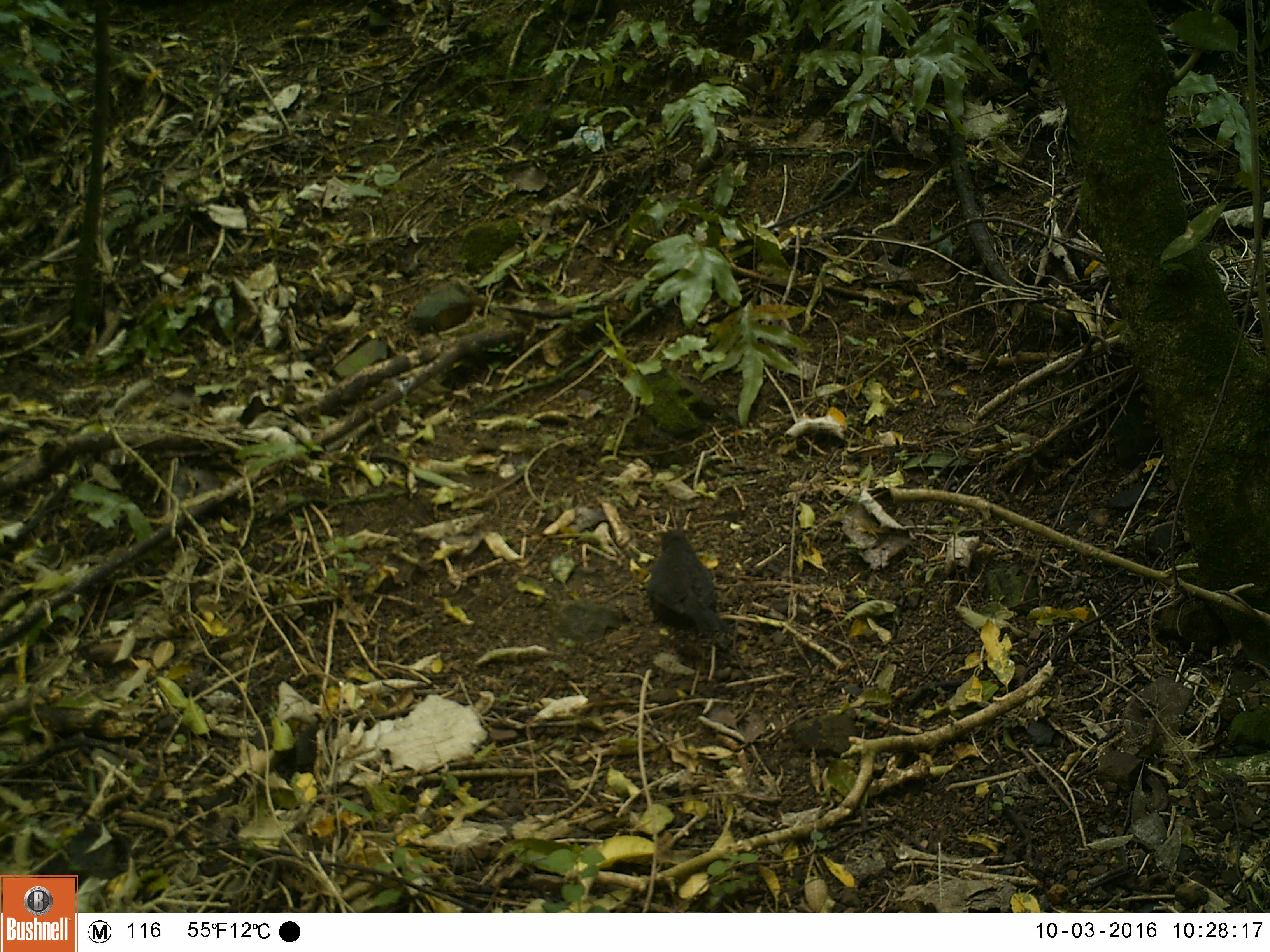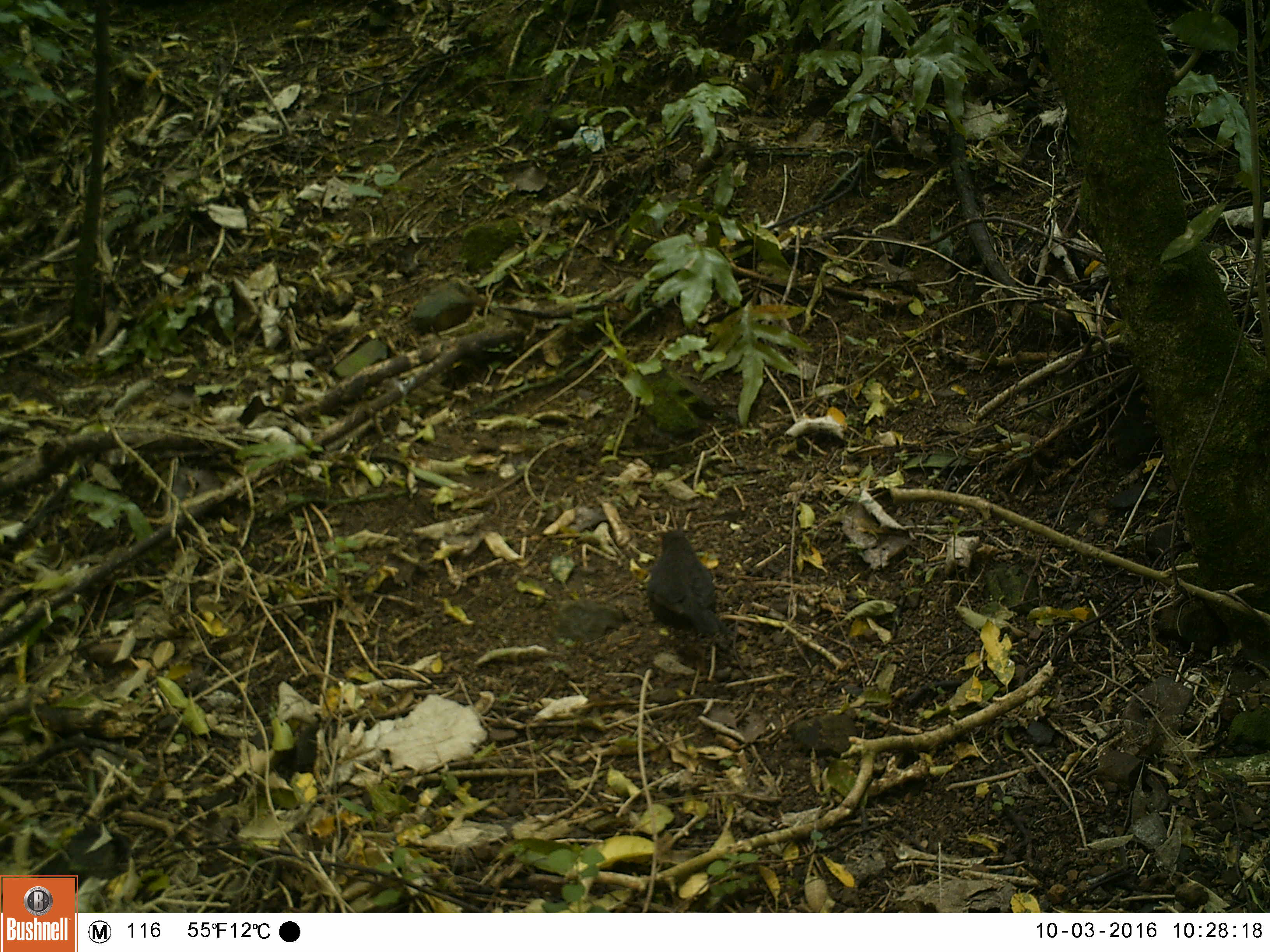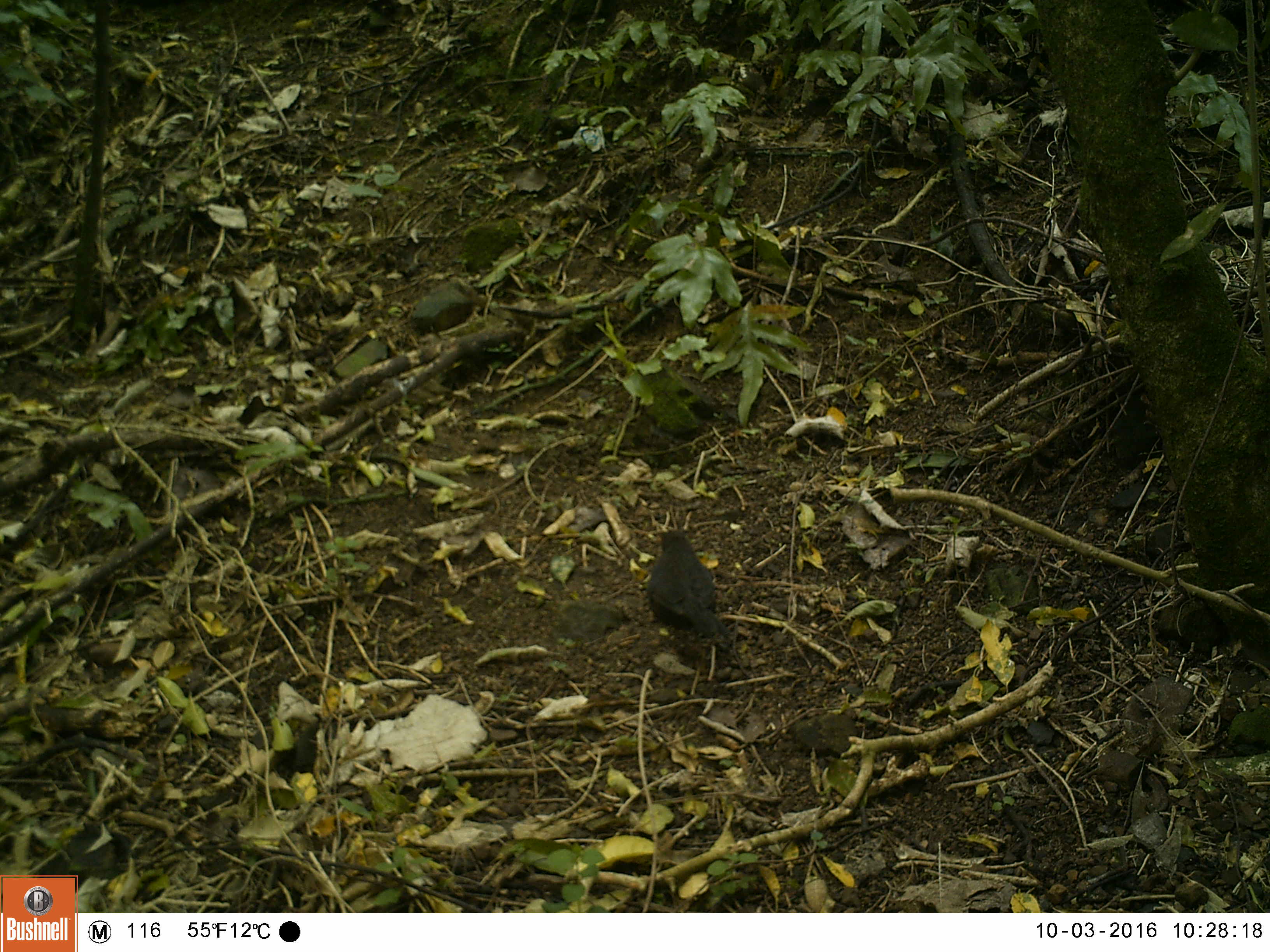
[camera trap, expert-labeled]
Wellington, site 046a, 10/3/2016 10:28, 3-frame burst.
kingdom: Animalia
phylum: Chordata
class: Aves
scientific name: Aves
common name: bird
Bird (Aves).